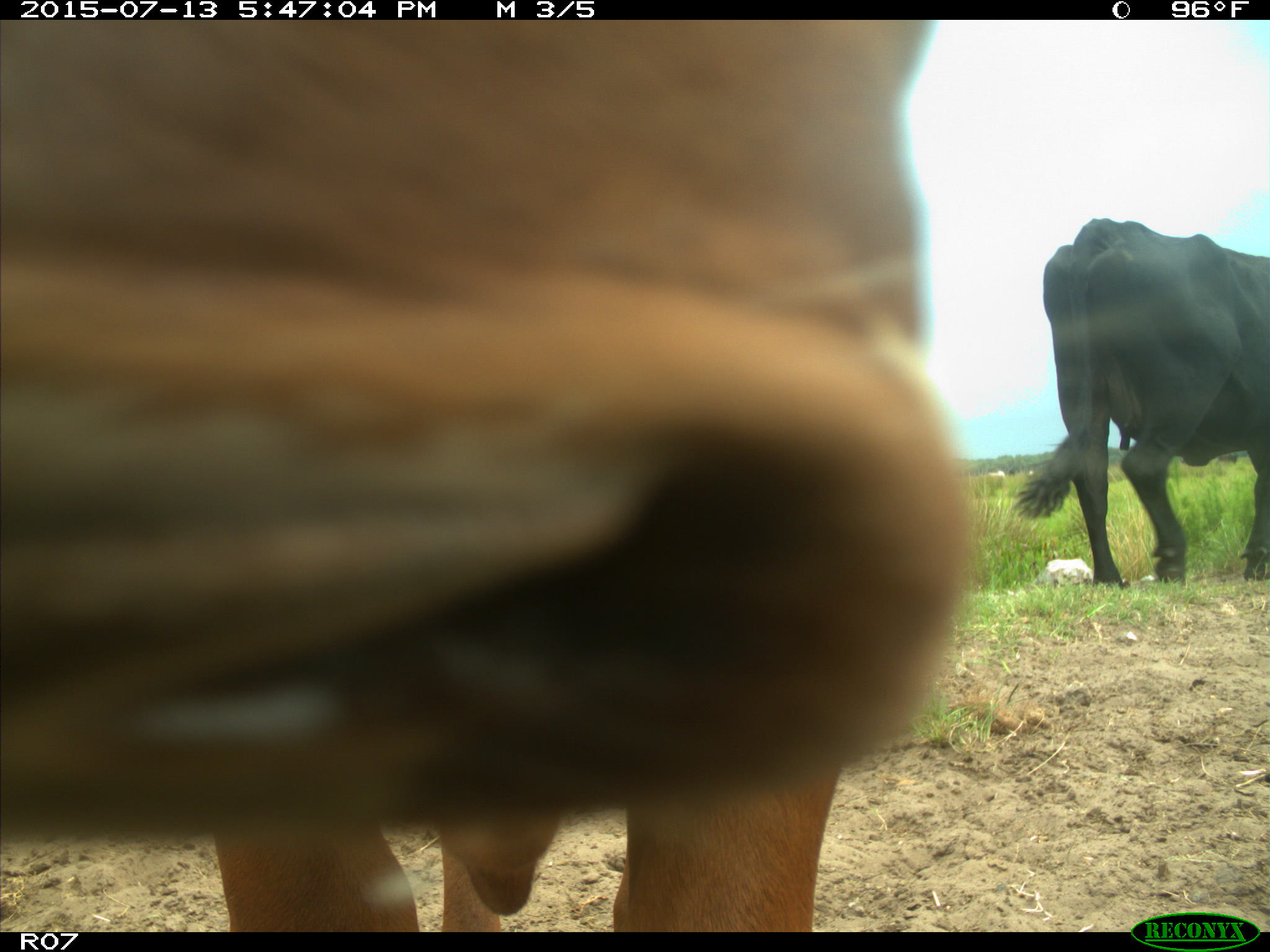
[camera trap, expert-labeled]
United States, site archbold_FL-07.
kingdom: Animalia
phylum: Chordata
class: Mammalia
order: Artiodactyla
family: Bovidae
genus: Bos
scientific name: Bos taurus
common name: domestic cow